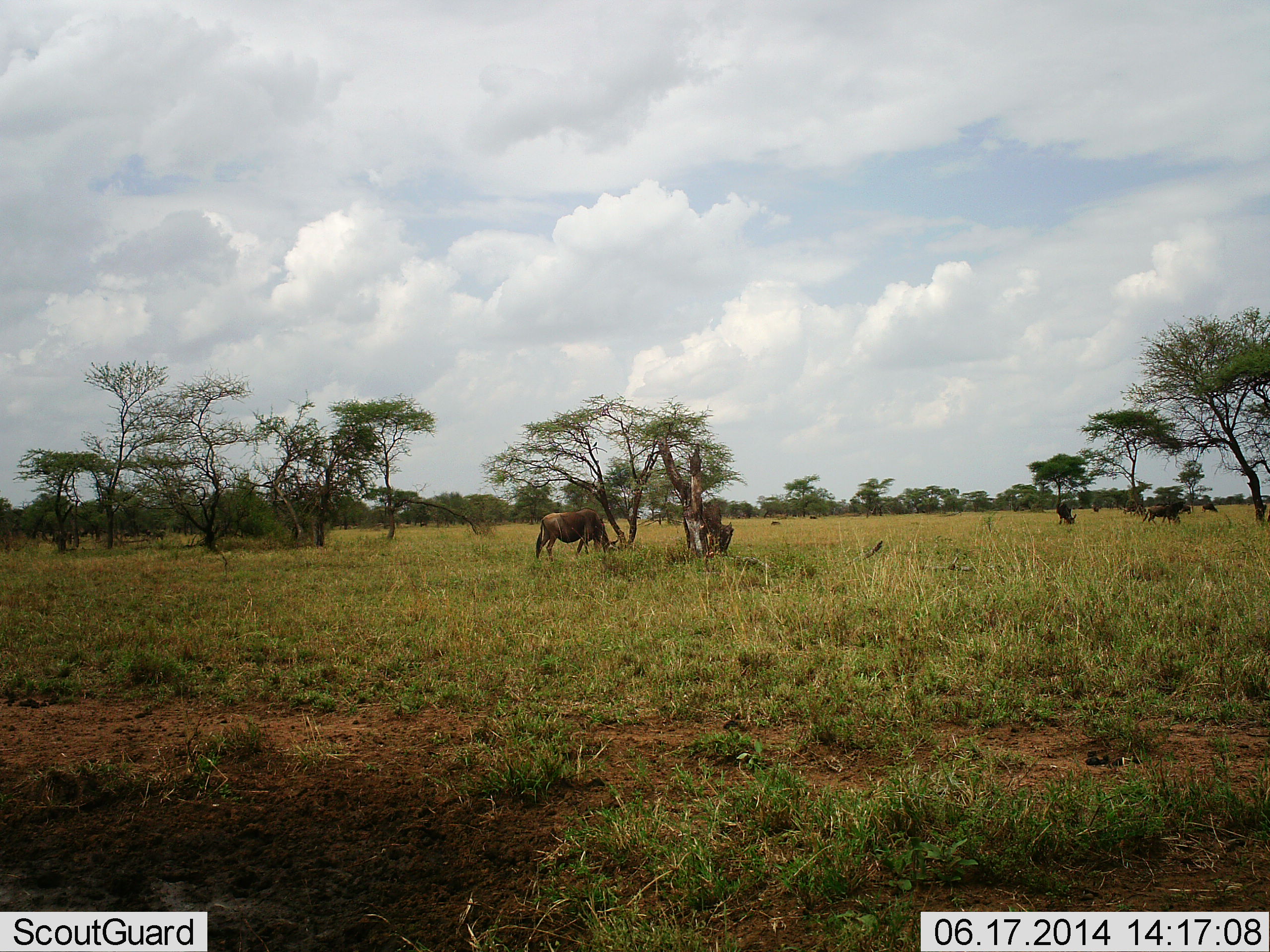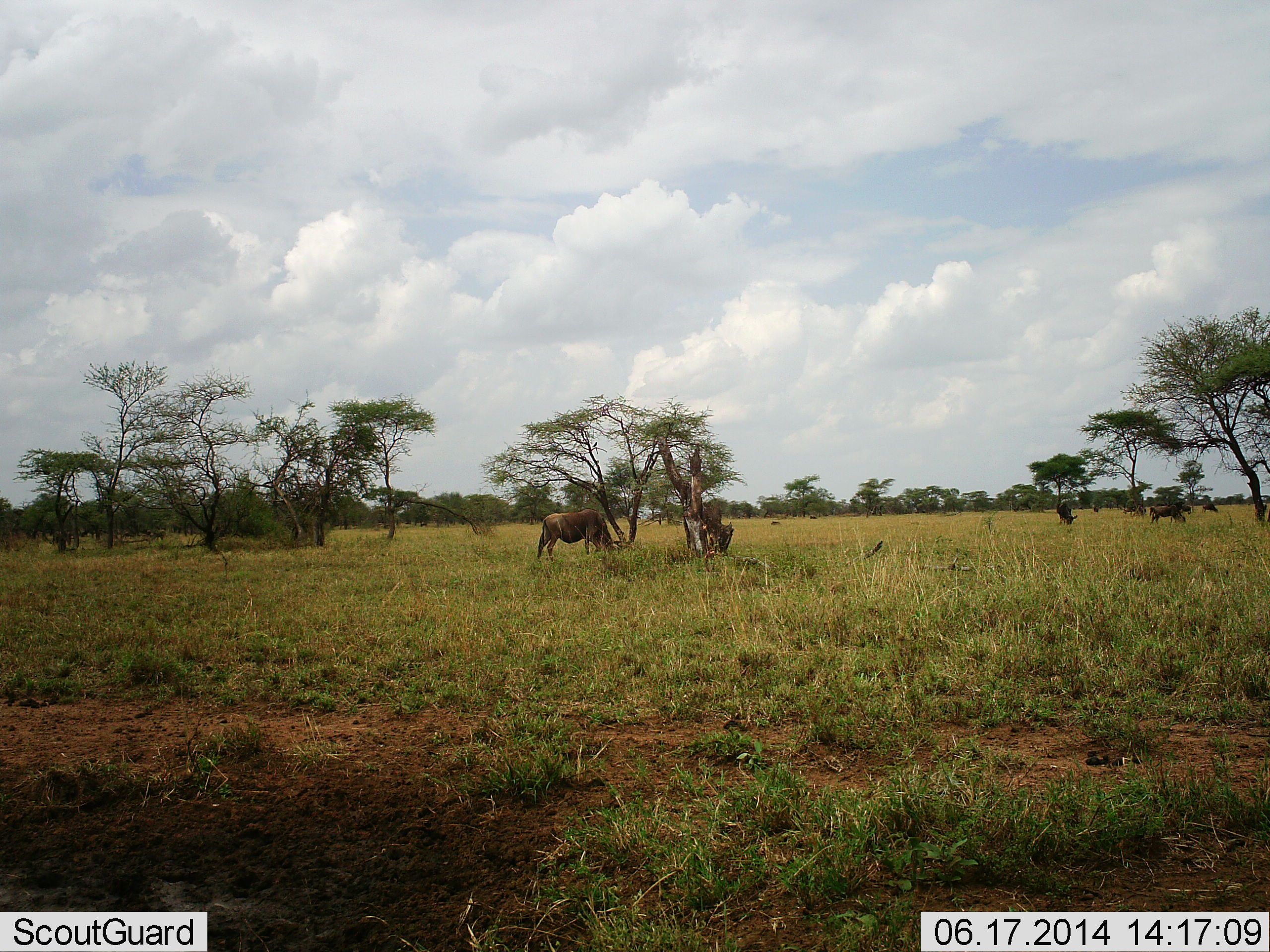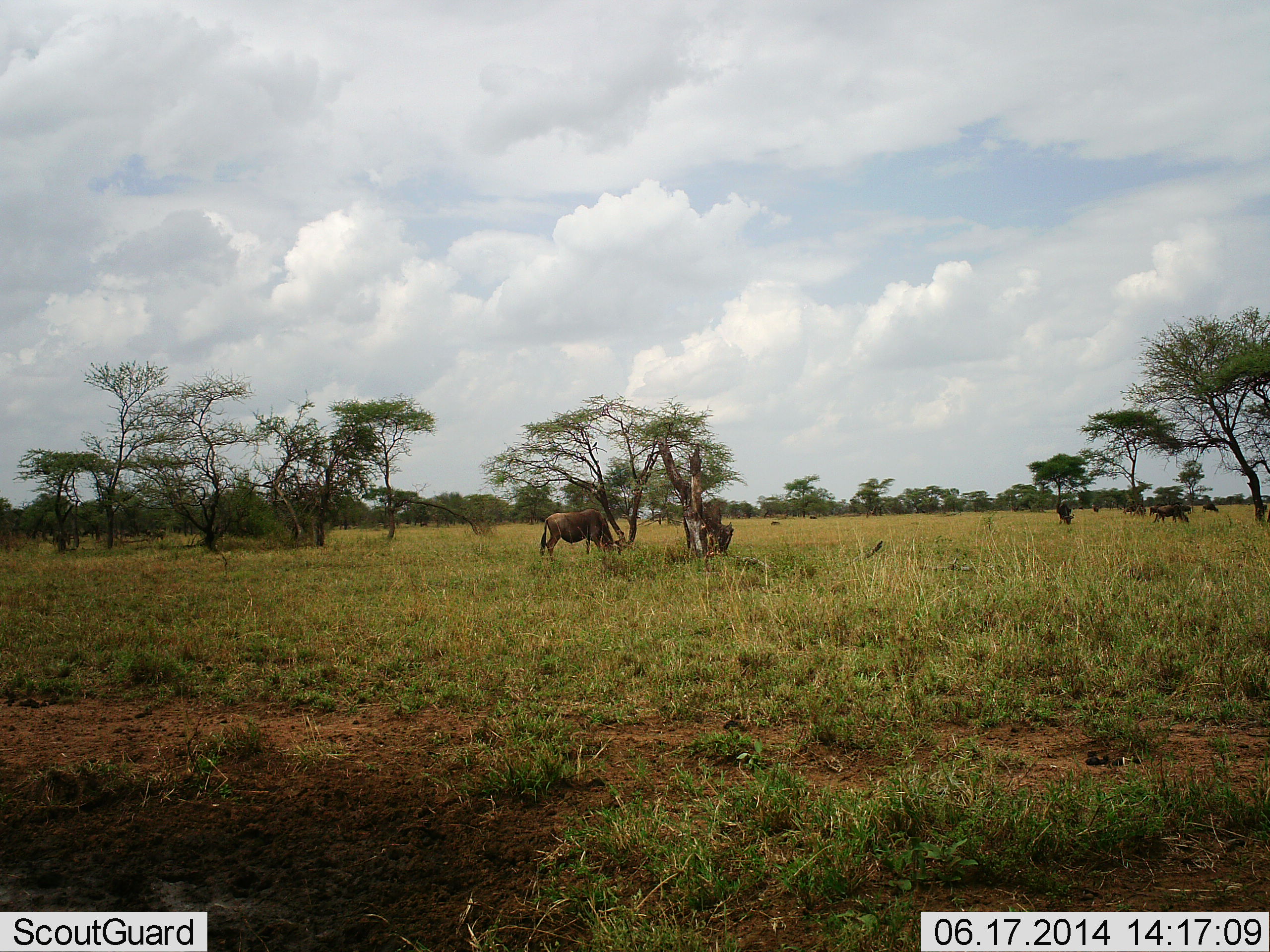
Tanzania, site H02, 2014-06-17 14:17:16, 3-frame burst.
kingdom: Animalia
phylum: Chordata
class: Mammalia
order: Artiodactyla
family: Bovidae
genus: Connochaetes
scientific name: Connochaetes taurinus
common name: blue wildebeest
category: wildebeest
Wildebeest (blue wildebeest) (Connochaetes taurinus), count 5. Behavior (volunteer vote fractions): standing 10%, resting 0%, moving 10%, interacting 0%. Young present (vote fraction): 0%. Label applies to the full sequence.